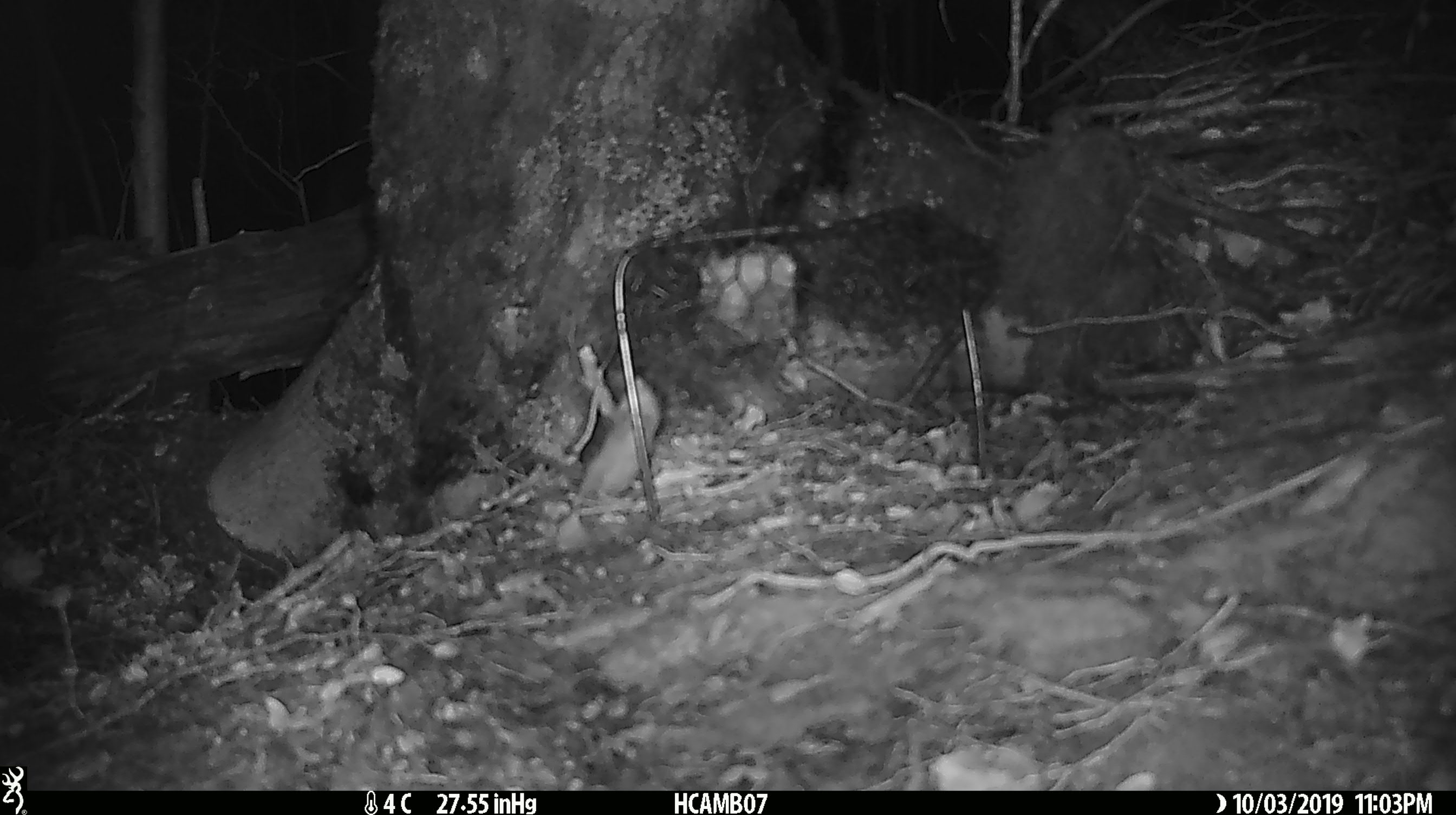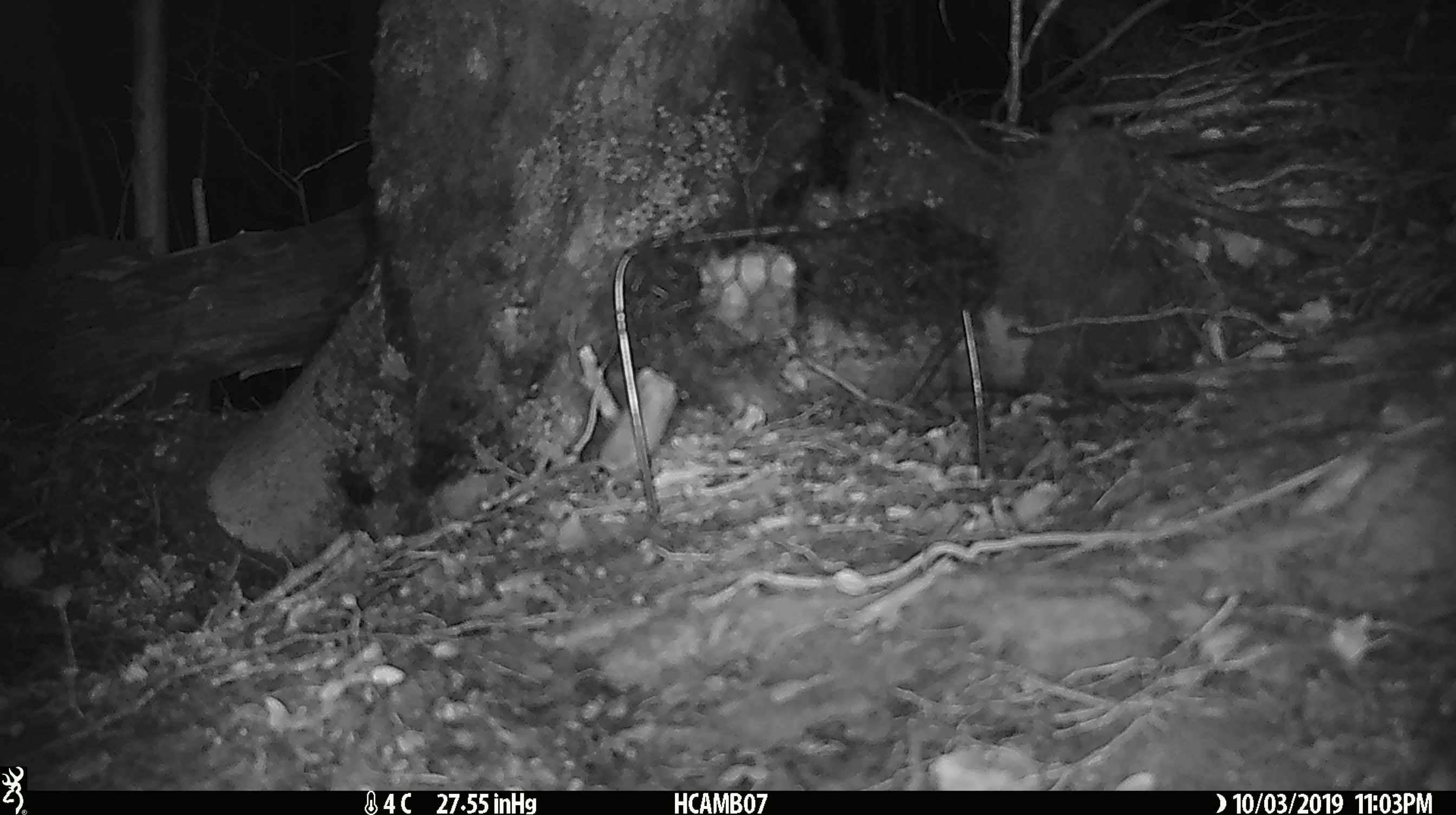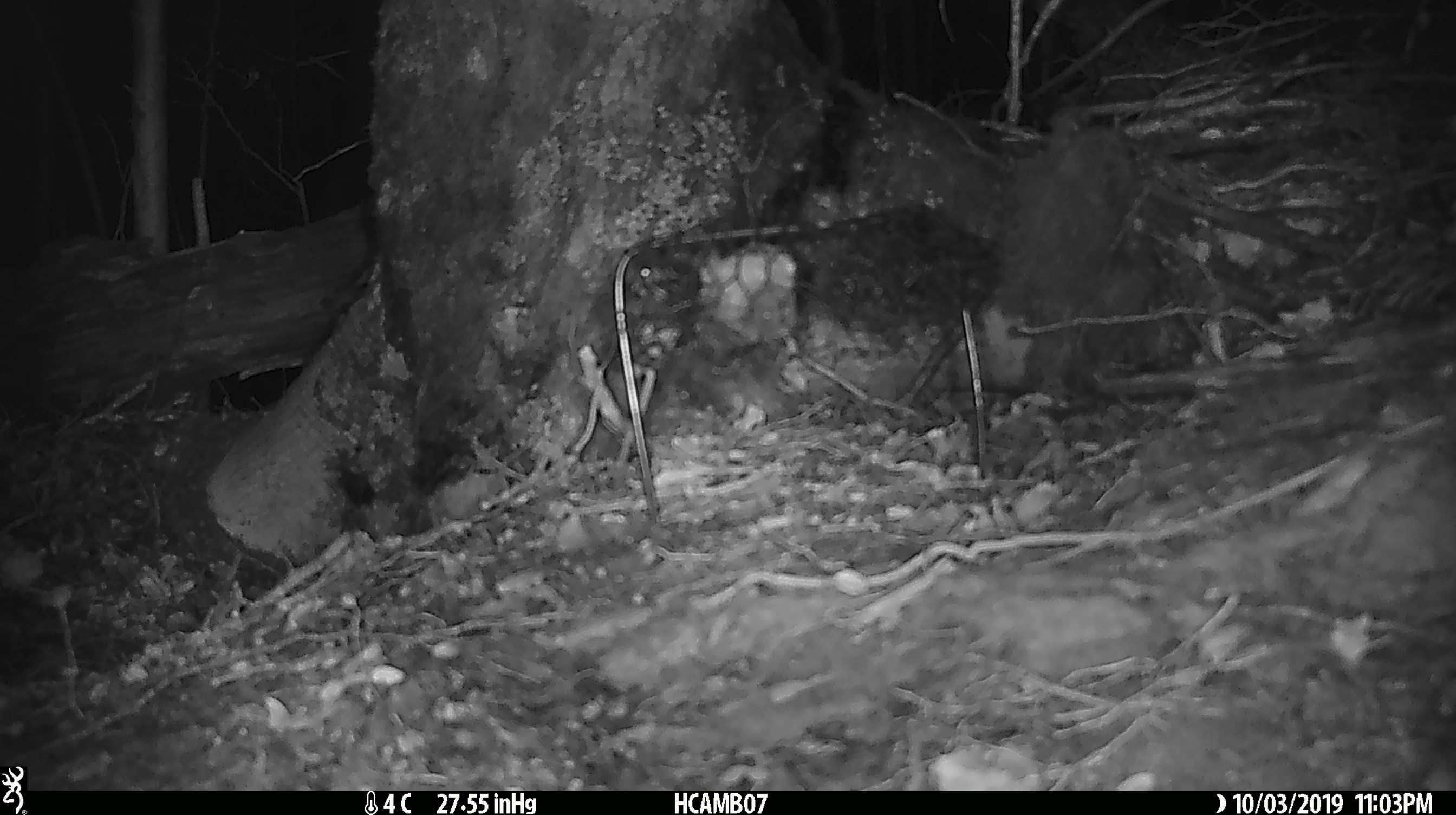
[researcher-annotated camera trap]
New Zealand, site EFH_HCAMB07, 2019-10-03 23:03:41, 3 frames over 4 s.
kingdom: Animalia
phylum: Chordata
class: Mammalia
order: Rodentia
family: Muridae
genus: Mus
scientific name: Mus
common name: mouse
Mouse (Mus).